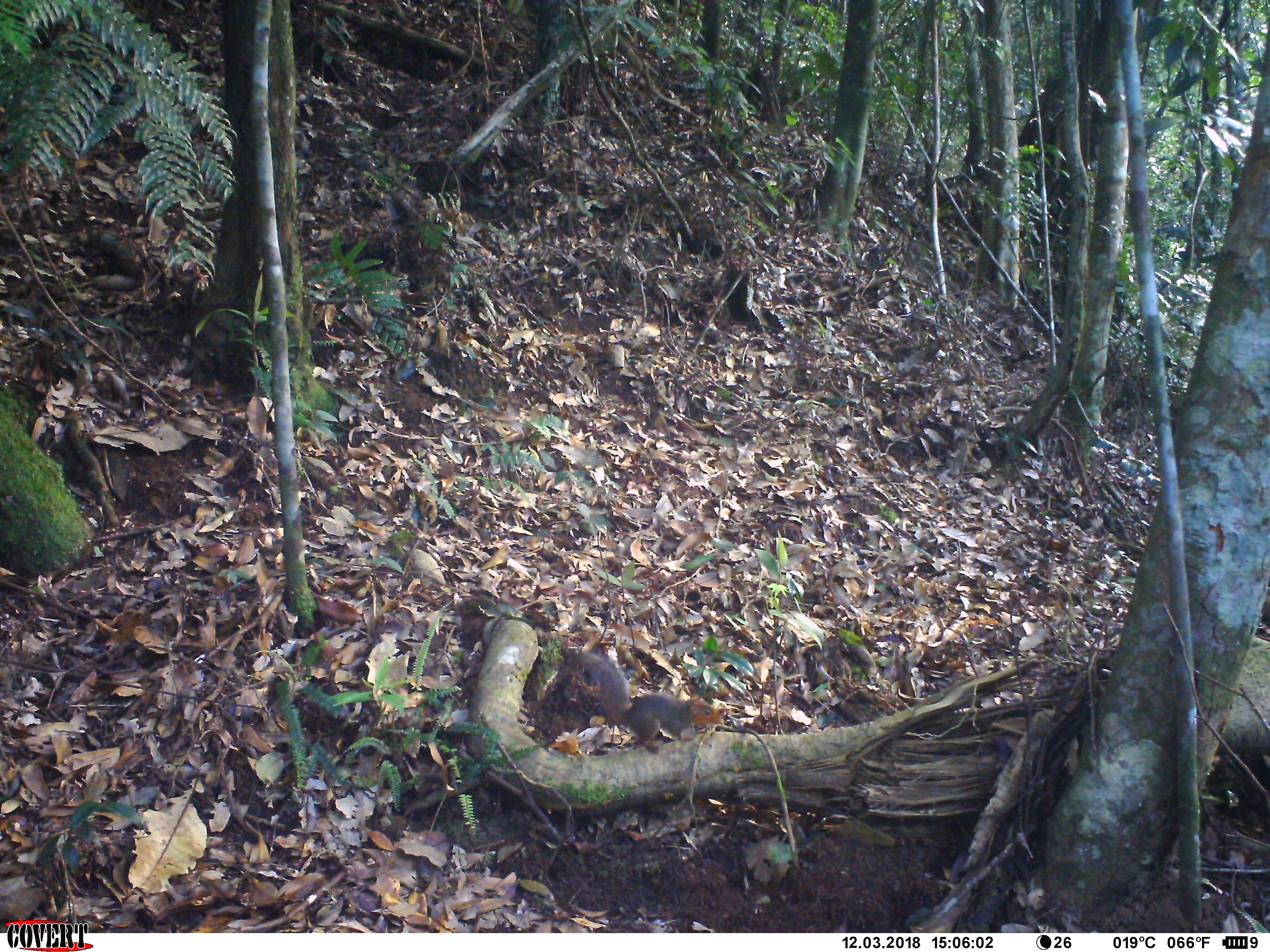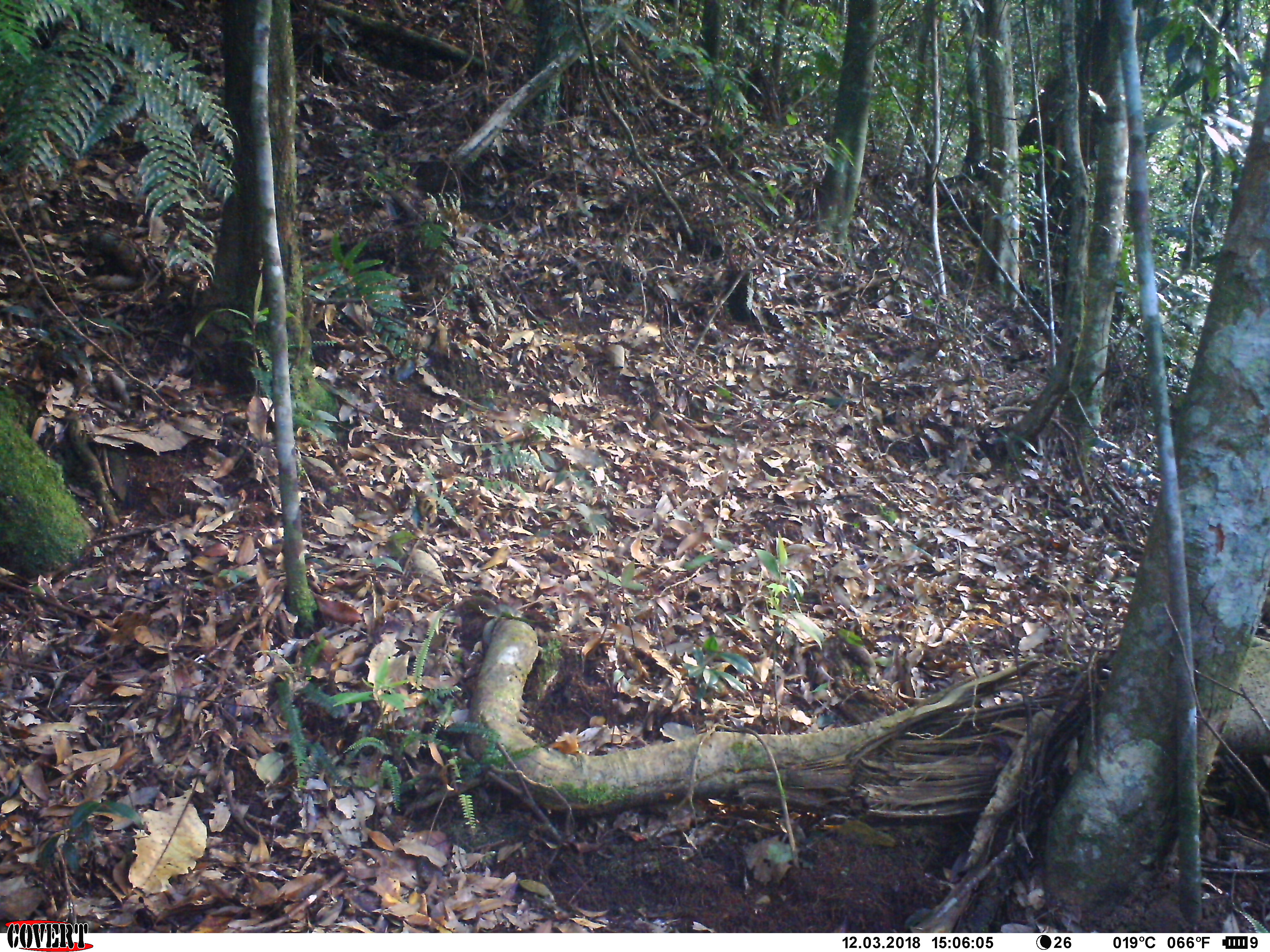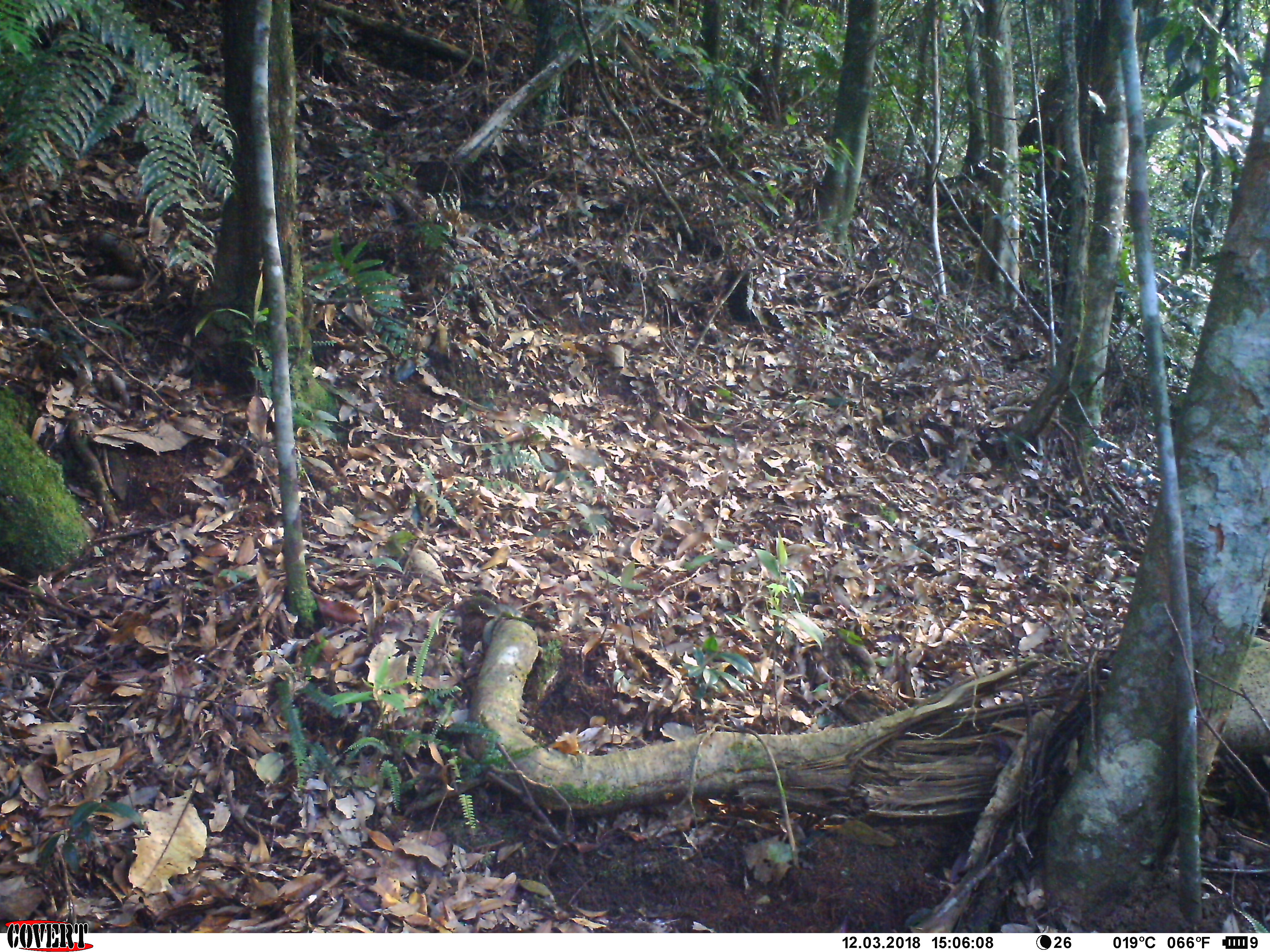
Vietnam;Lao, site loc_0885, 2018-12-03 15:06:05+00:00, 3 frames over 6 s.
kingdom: Animalia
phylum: Chordata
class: Mammalia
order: Rodentia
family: Sciuridae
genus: Dremomys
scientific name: Dremomys rufigenis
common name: red-cheeked squirrel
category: red cheeked squirrel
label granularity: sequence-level